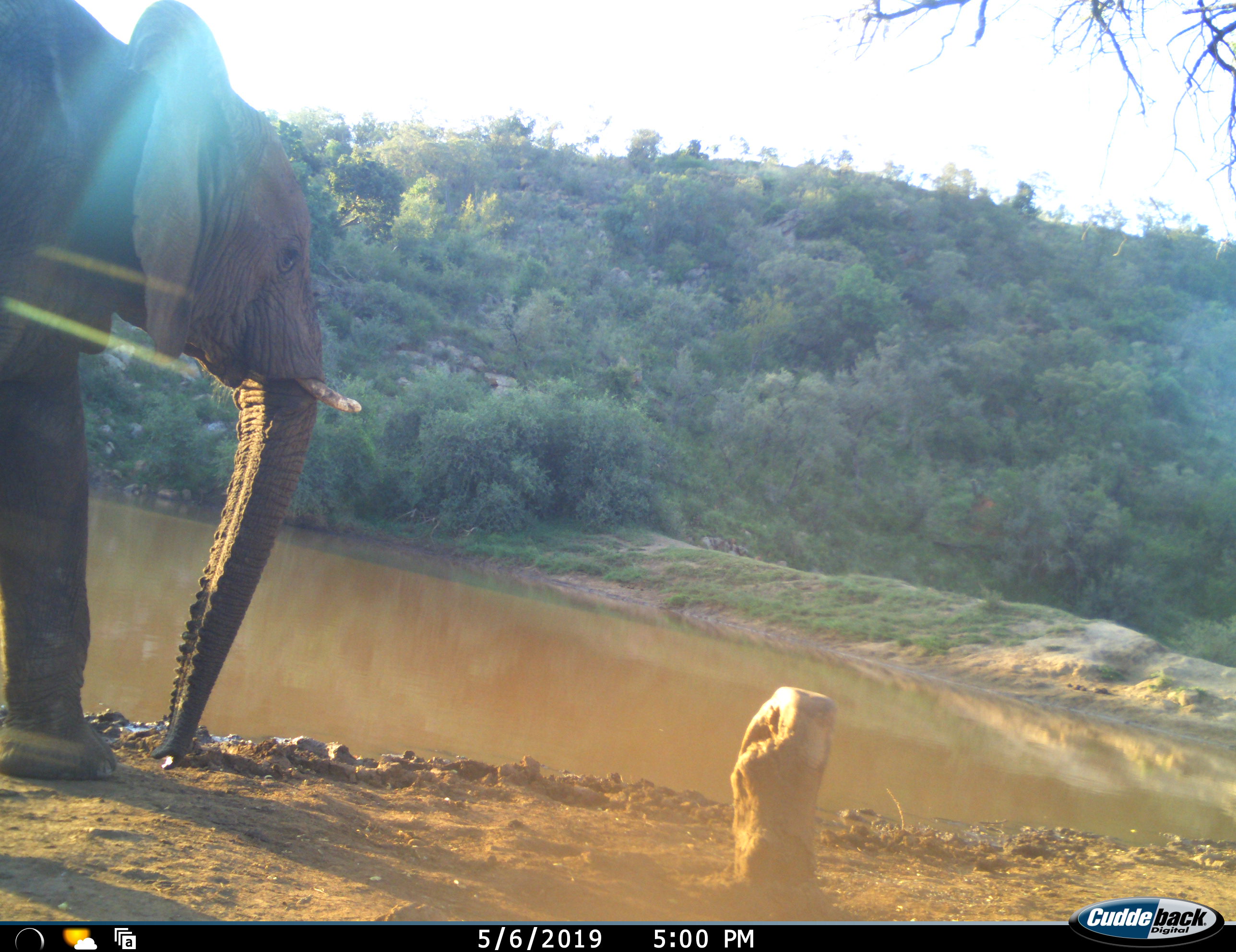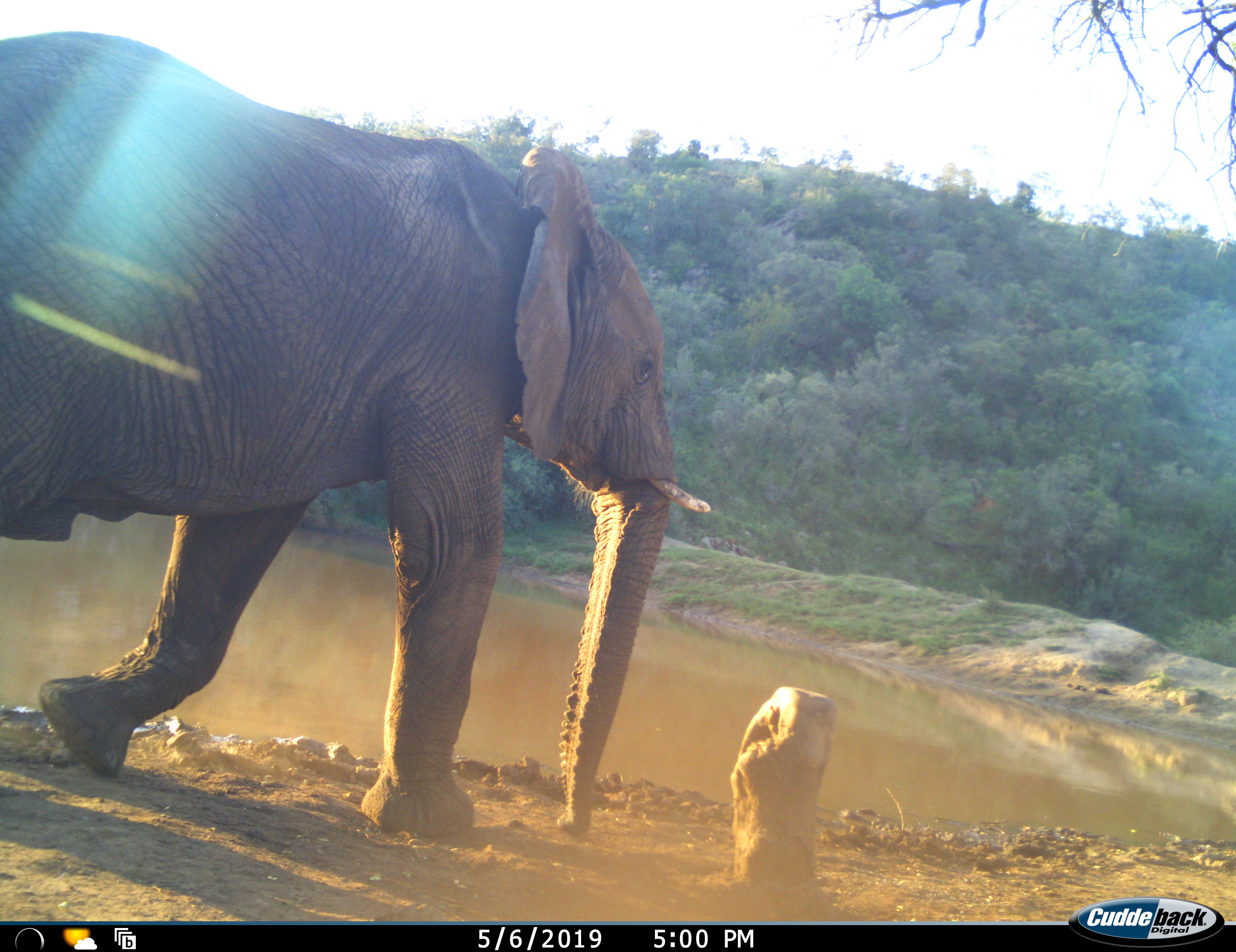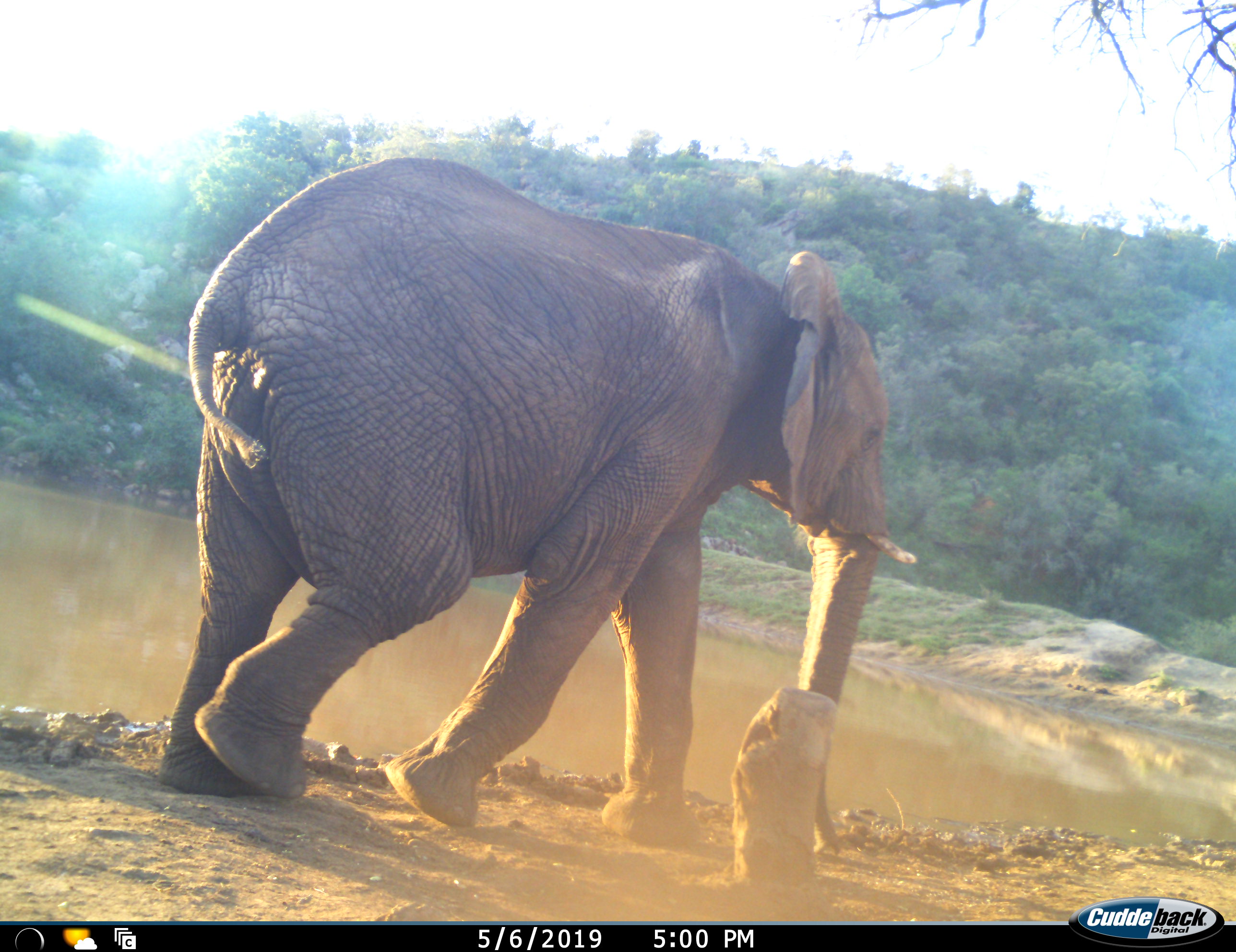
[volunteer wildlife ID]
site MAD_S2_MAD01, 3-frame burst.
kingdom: Animalia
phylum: Chordata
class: Mammalia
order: Proboscidea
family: Elephantidae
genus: Loxodonta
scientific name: Loxodonta africana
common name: african bush elephant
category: elephant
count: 1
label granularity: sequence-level